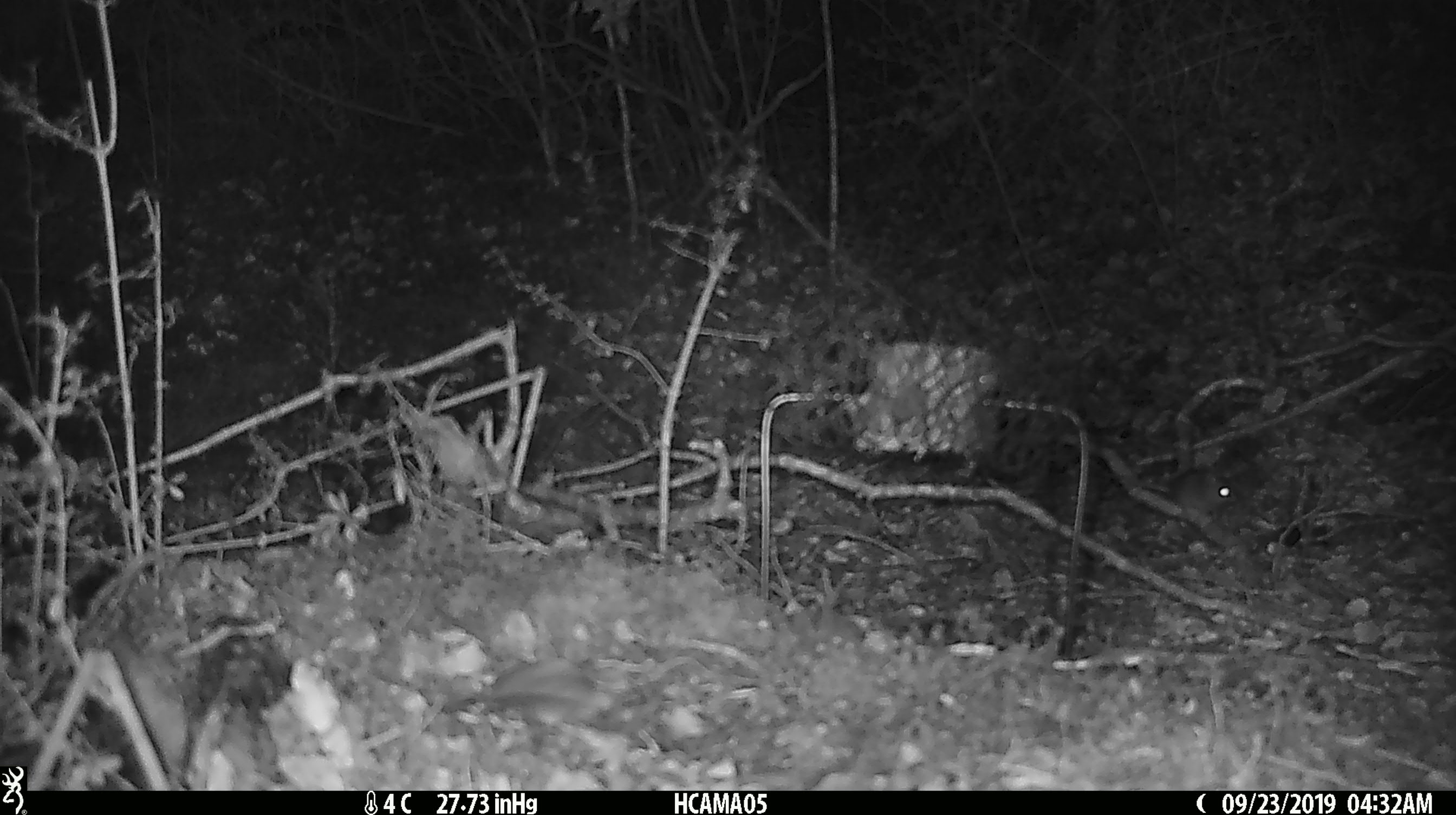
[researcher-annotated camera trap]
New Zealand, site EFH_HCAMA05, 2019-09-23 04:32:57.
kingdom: Animalia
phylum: Chordata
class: Mammalia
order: Rodentia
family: Muridae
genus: Mus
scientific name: Mus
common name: mouse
Mouse (Mus).